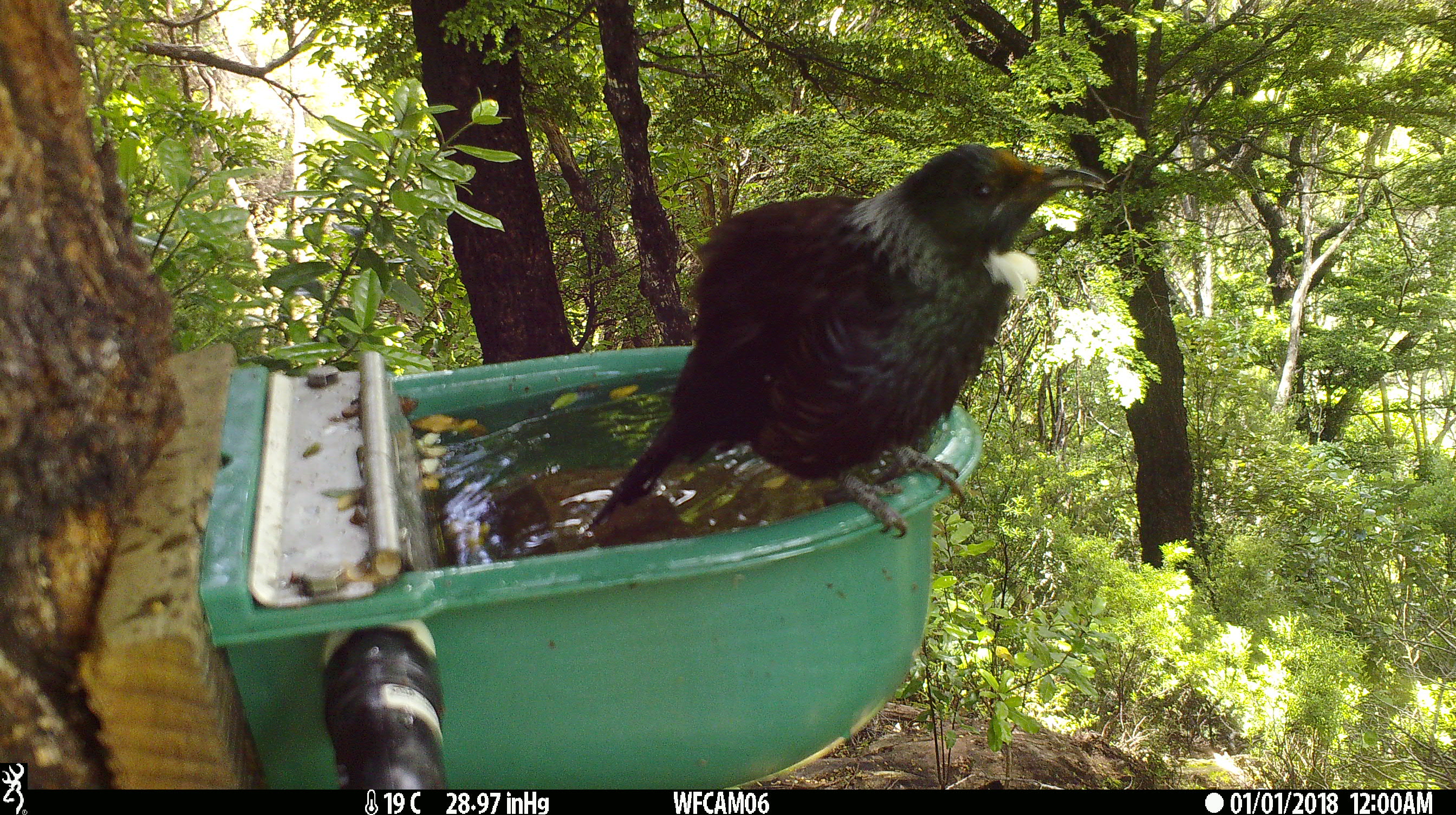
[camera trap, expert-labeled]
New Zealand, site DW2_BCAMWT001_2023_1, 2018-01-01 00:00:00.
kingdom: Animalia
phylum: Chordata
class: Aves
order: Passeriformes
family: Meliphagidae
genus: Prosthemadera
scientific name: Prosthemadera novaeseelandiae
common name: tui